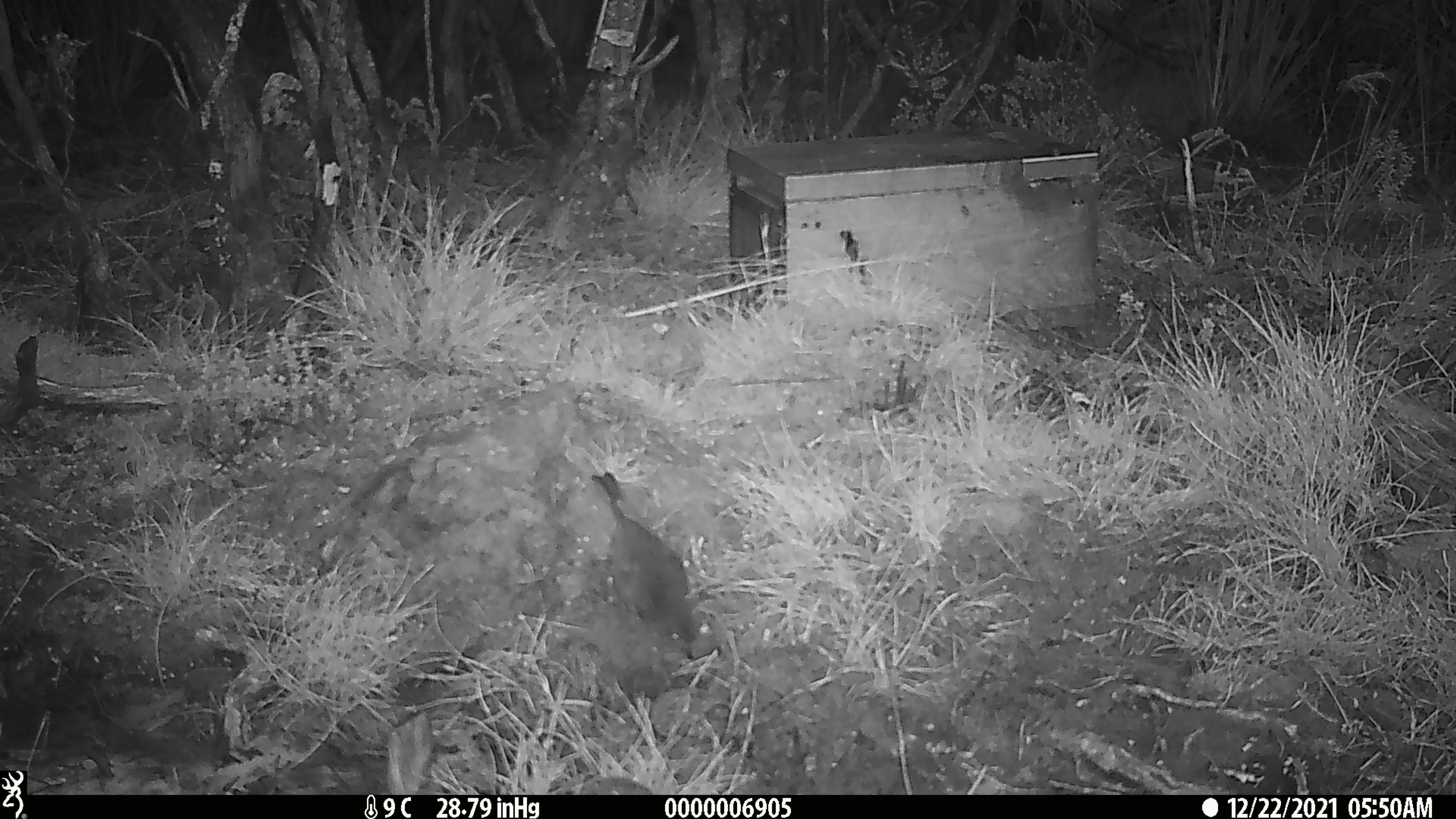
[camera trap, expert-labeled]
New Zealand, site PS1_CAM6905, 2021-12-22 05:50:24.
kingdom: Animalia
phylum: Chordata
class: Aves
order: Passeriformes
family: Petroicidae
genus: Petroica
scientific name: Petroica australis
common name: new zealand robin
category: robin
Robin (new zealand robin) (Petroica australis).